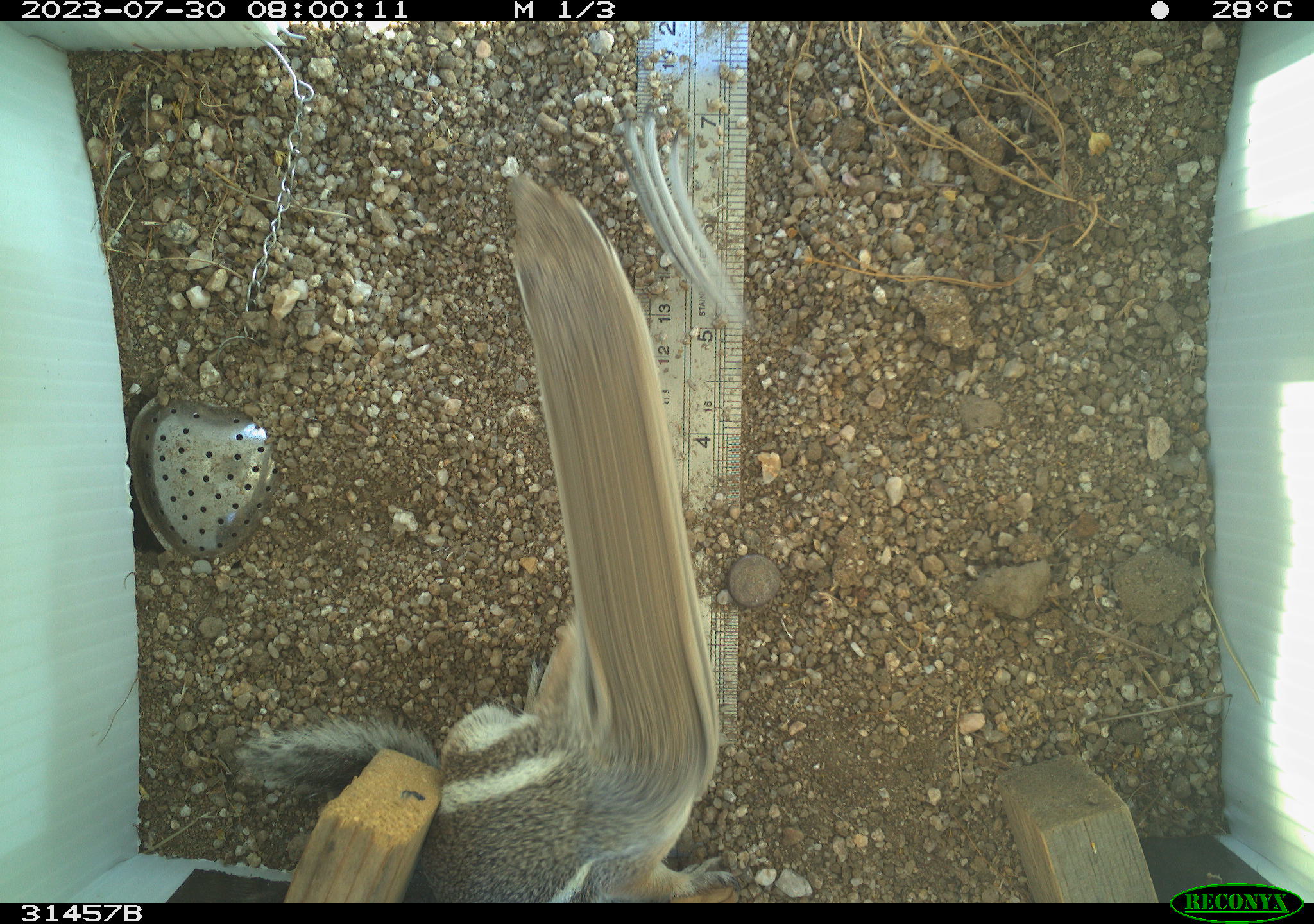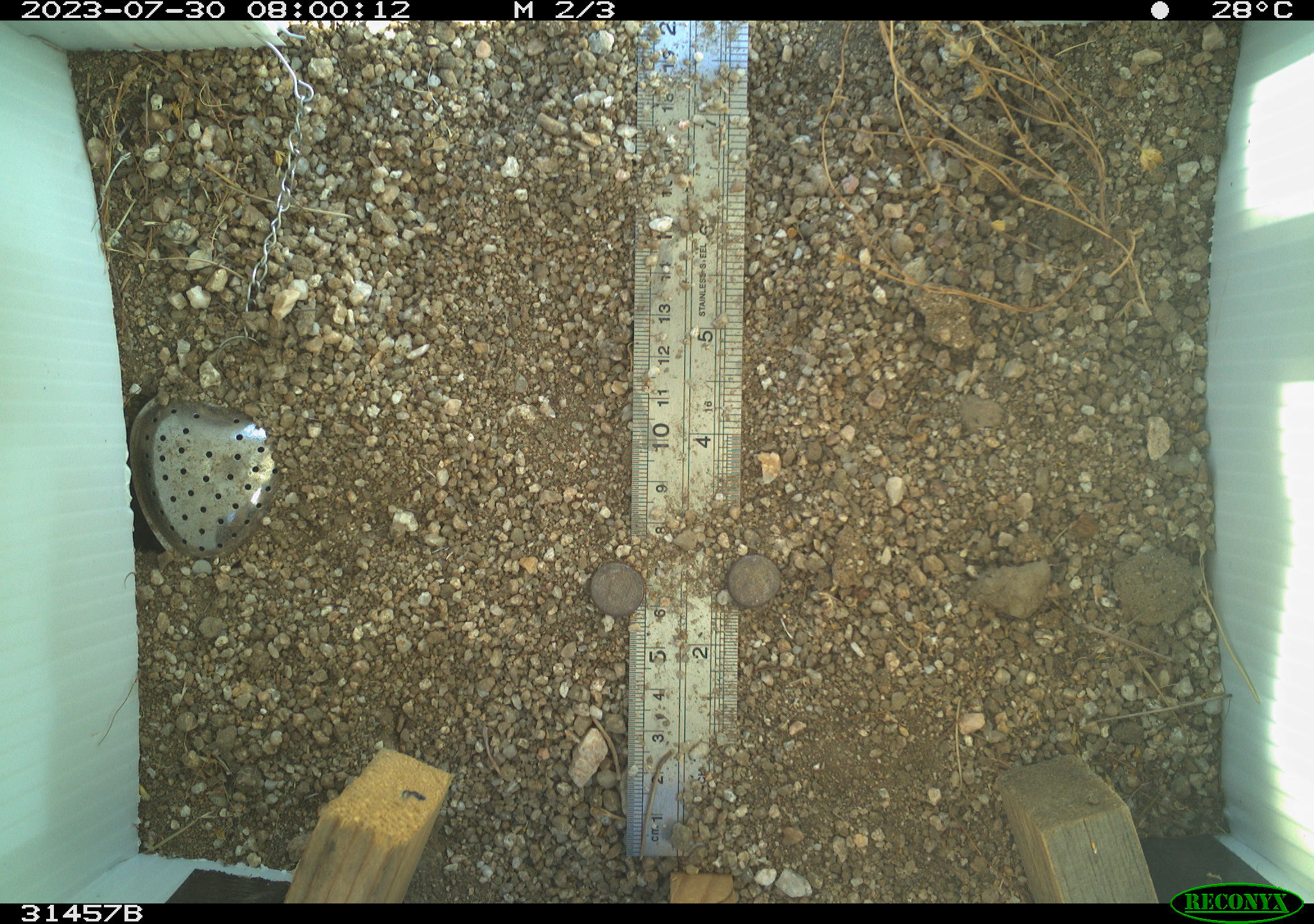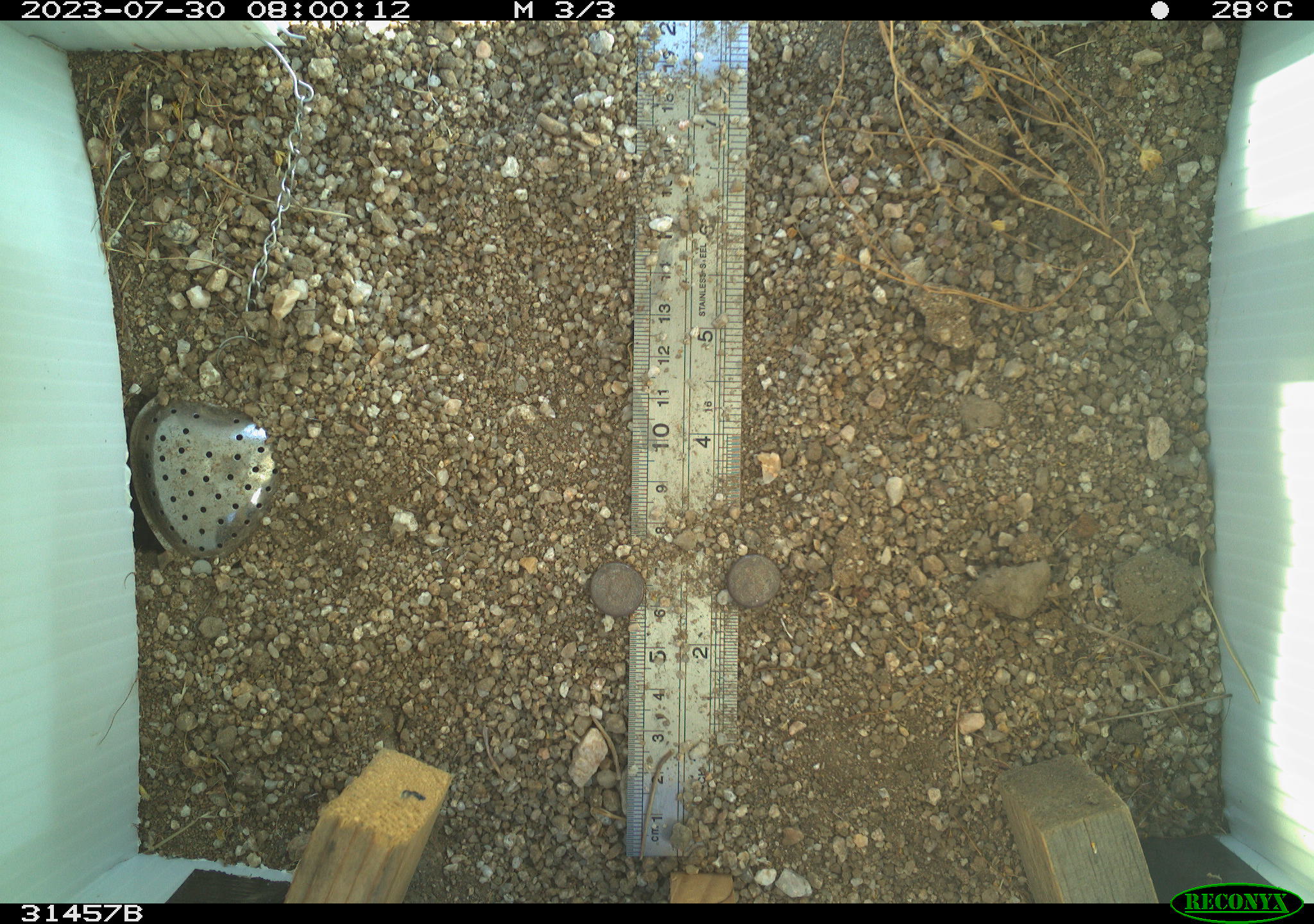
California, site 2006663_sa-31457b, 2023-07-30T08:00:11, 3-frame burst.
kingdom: Animalia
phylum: Chordata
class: Mammalia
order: Rodentia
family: Sciuridae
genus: Ammospermophilus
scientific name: Ammospermophilus leucurus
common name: white-tailed antelope squirrel